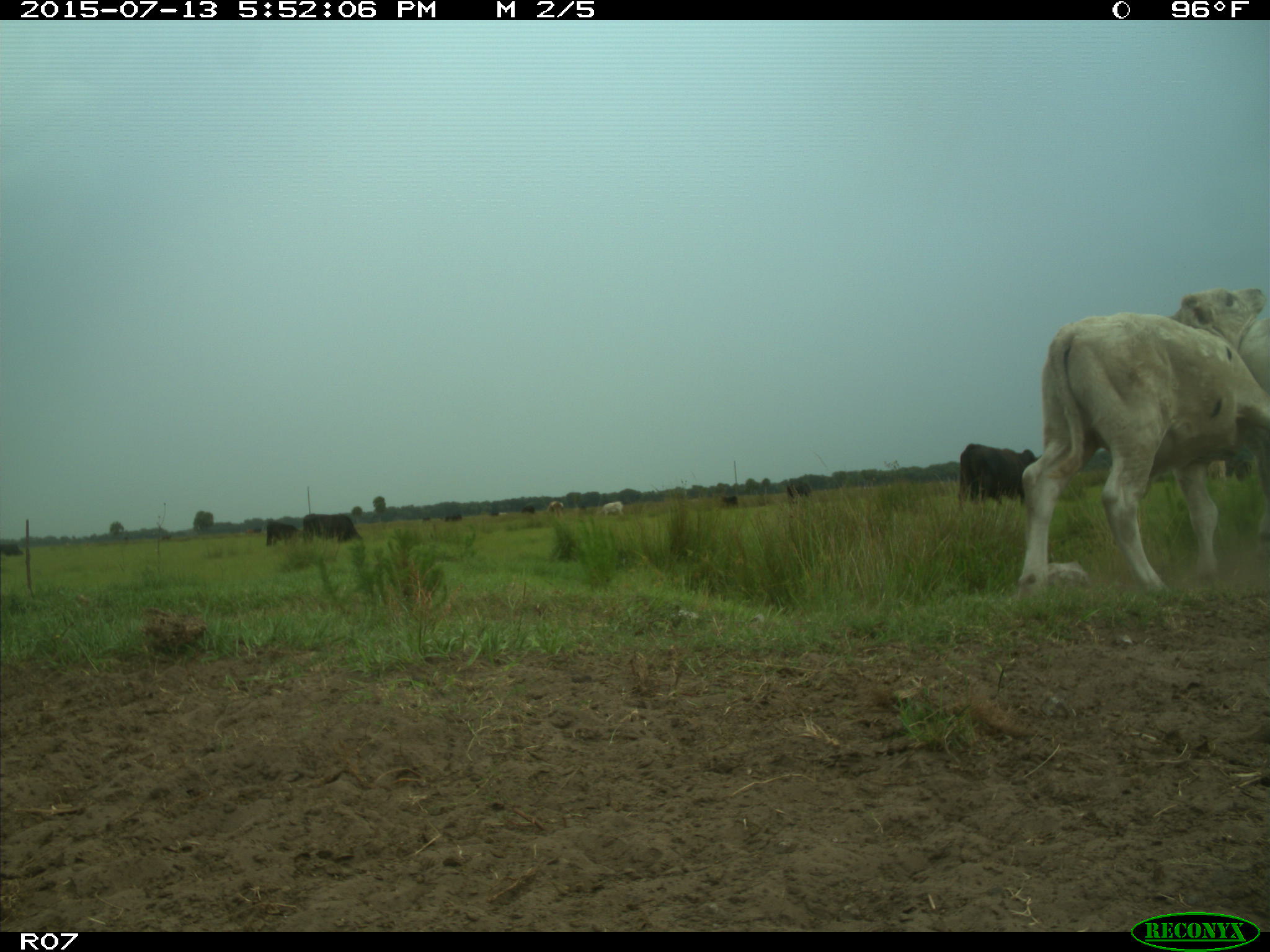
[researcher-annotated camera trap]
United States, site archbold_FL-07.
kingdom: Animalia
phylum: Chordata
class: Mammalia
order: Artiodactyla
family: Bovidae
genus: Bos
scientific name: Bos taurus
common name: domestic cow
Bos taurus (domestic cow).